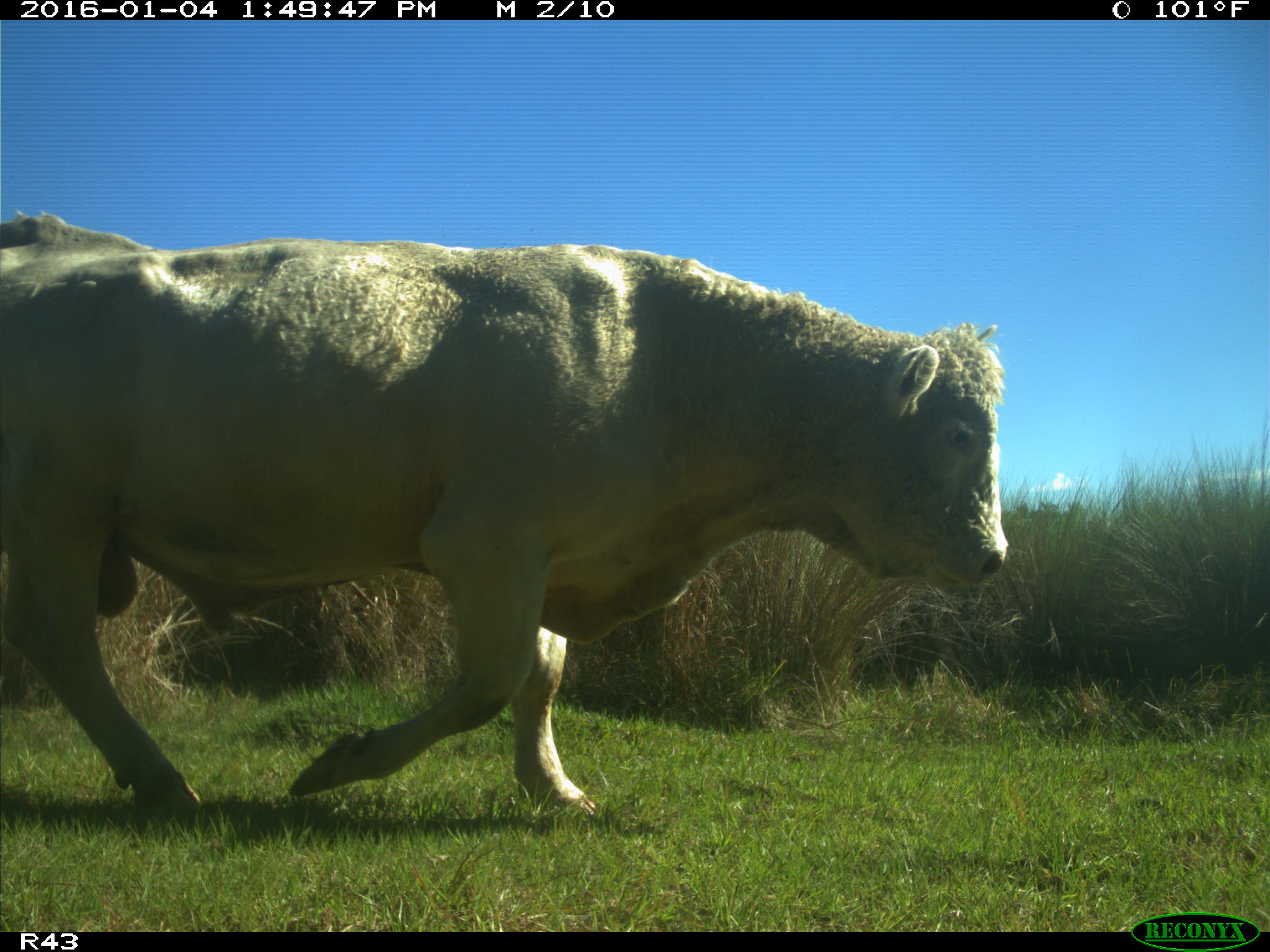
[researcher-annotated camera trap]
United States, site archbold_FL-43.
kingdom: Animalia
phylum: Chordata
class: Mammalia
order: Artiodactyla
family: Bovidae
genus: Bos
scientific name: Bos taurus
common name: domestic cow